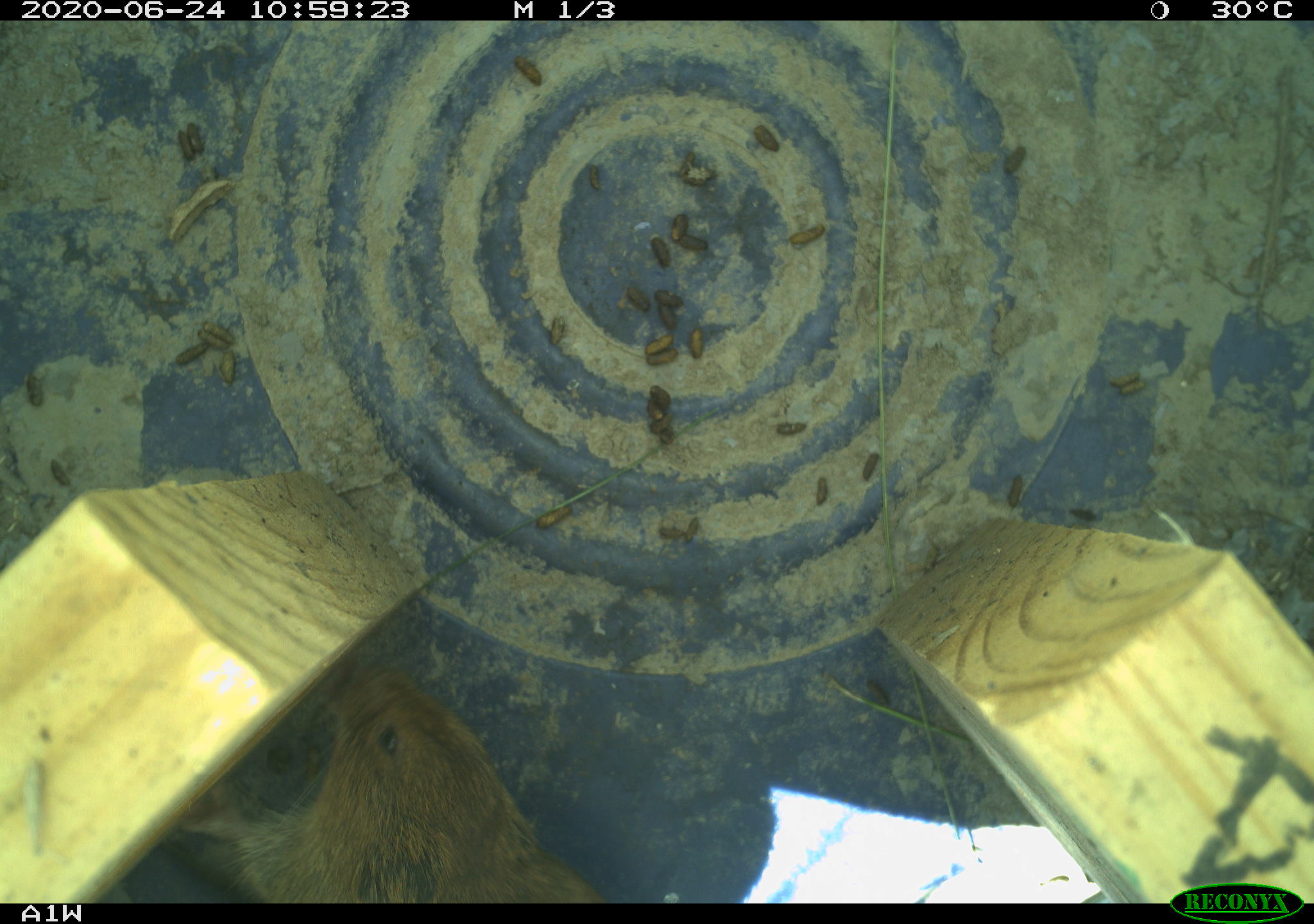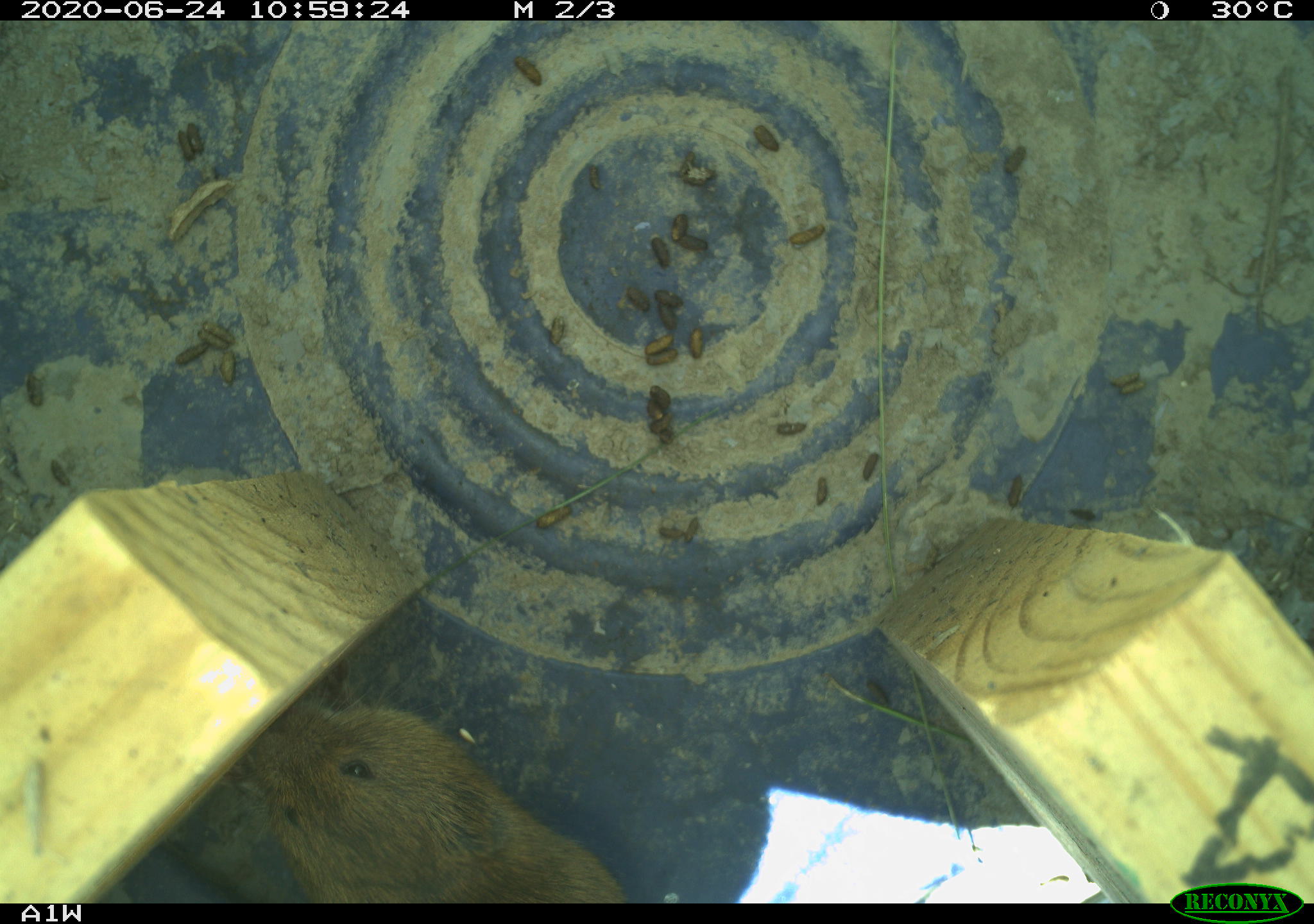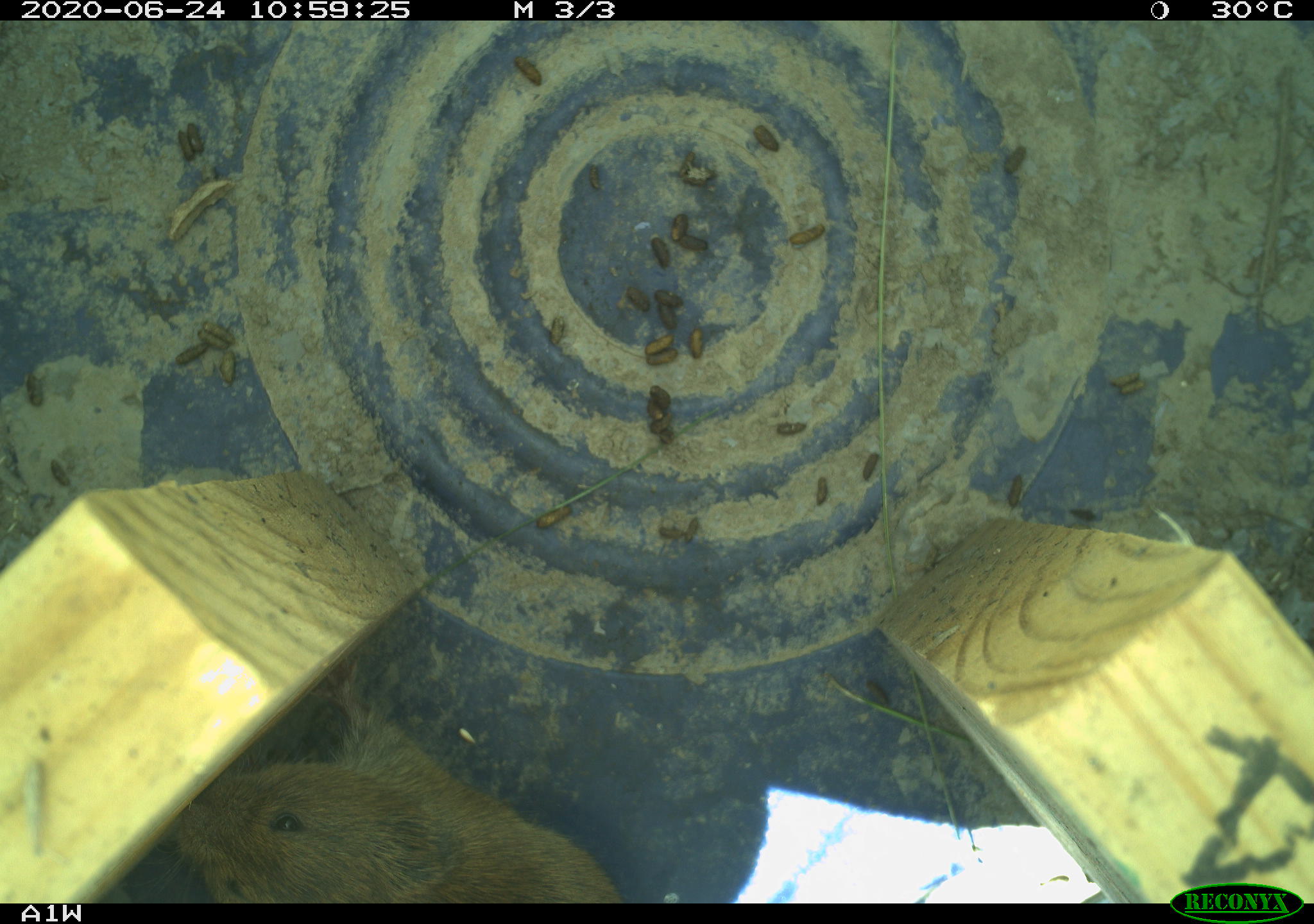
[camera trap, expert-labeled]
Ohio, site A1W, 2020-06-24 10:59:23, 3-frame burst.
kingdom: Animalia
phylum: Chordata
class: Mammalia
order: Rodentia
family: Cricetidae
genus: Microtus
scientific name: Microtus pennsylvanicus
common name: meadow vole